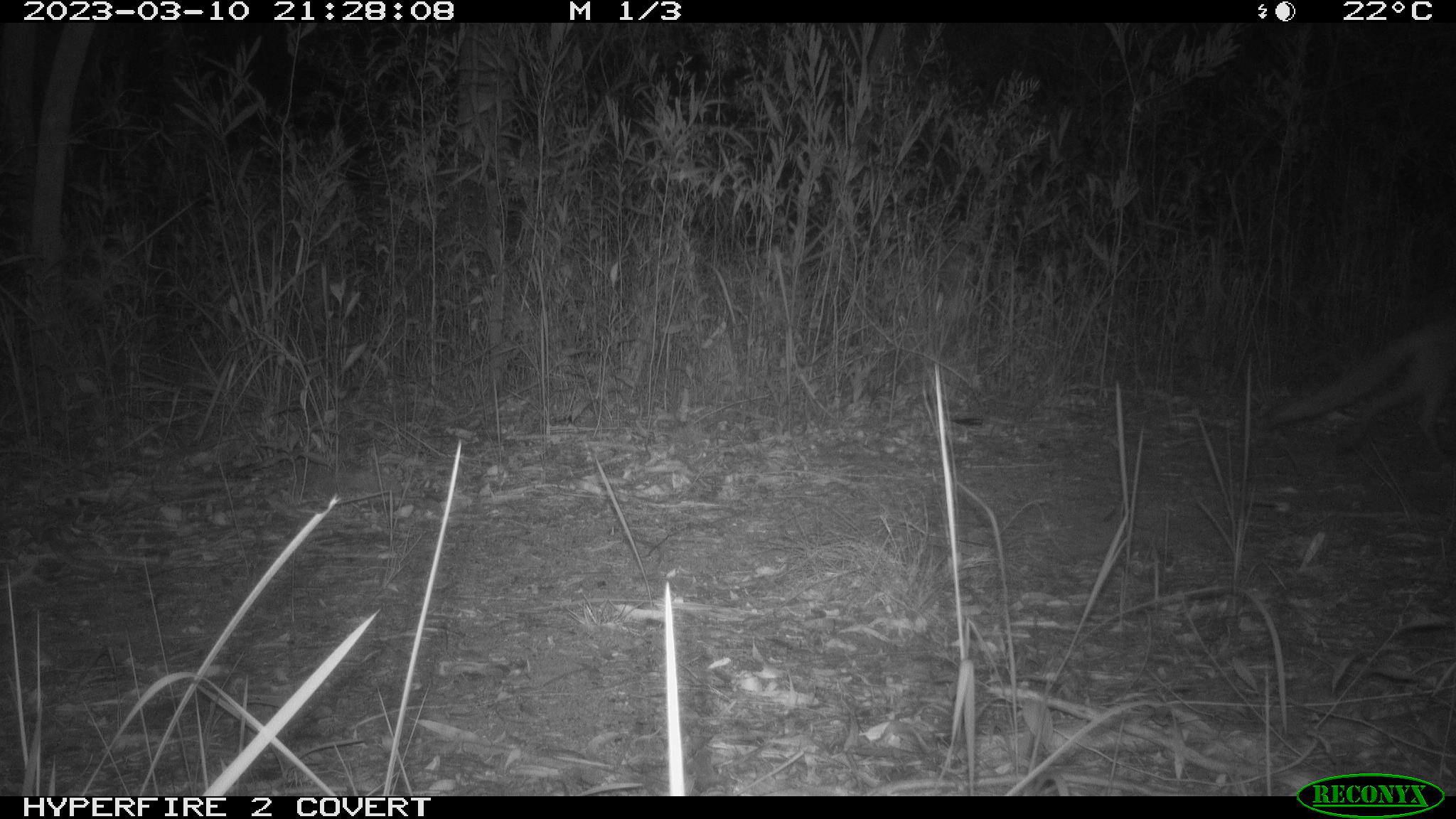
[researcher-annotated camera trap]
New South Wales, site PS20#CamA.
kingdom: Animalia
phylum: Chordata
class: Mammalia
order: Carnivora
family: Canidae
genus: Vulpes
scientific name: Vulpes vulpes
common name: red fox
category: fox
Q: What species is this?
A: Fox (red fox) (Vulpes vulpes).